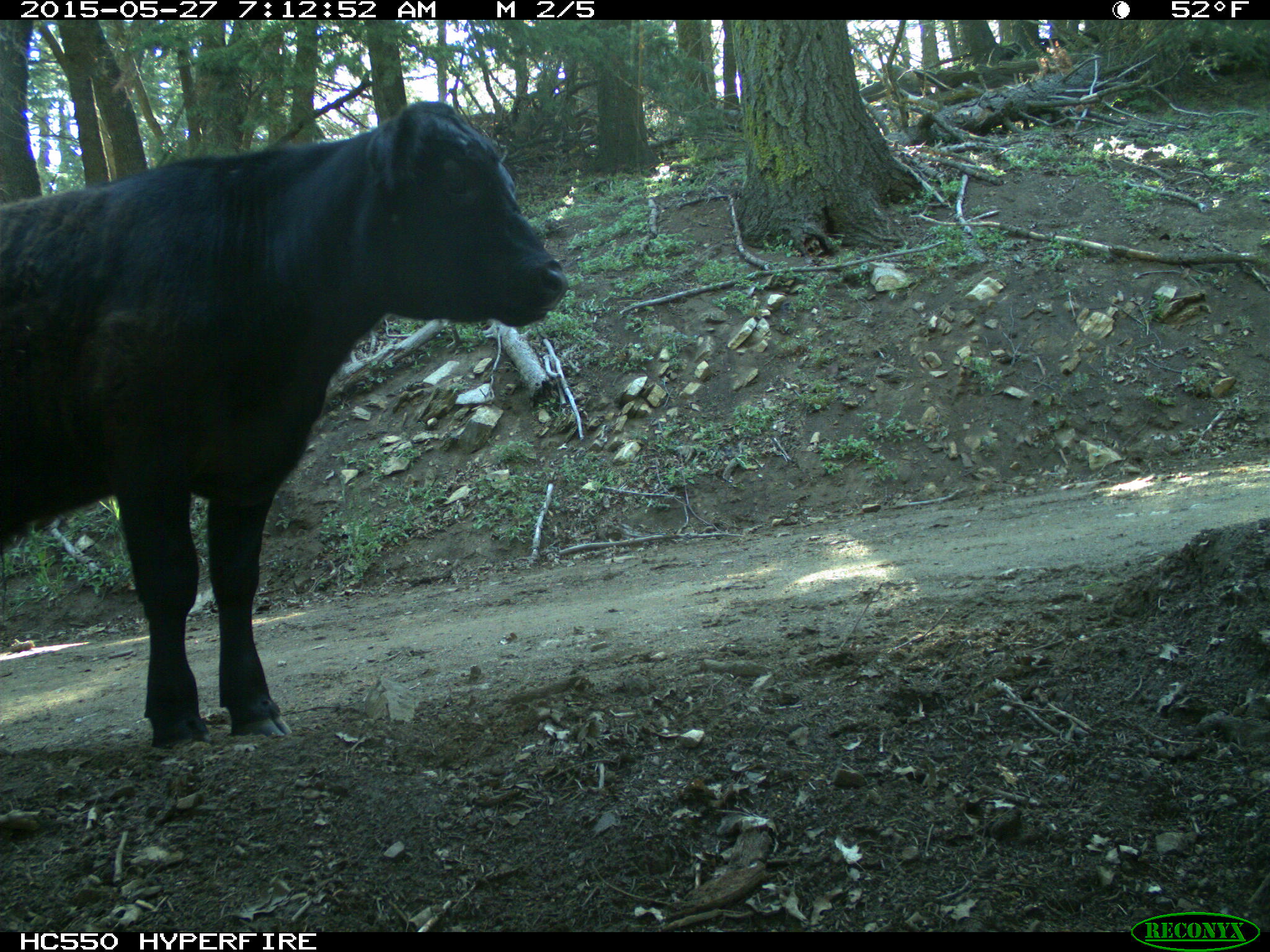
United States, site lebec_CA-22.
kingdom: Animalia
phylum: Chordata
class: Mammalia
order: Artiodactyla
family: Bovidae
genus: Bos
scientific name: Bos taurus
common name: domestic cow